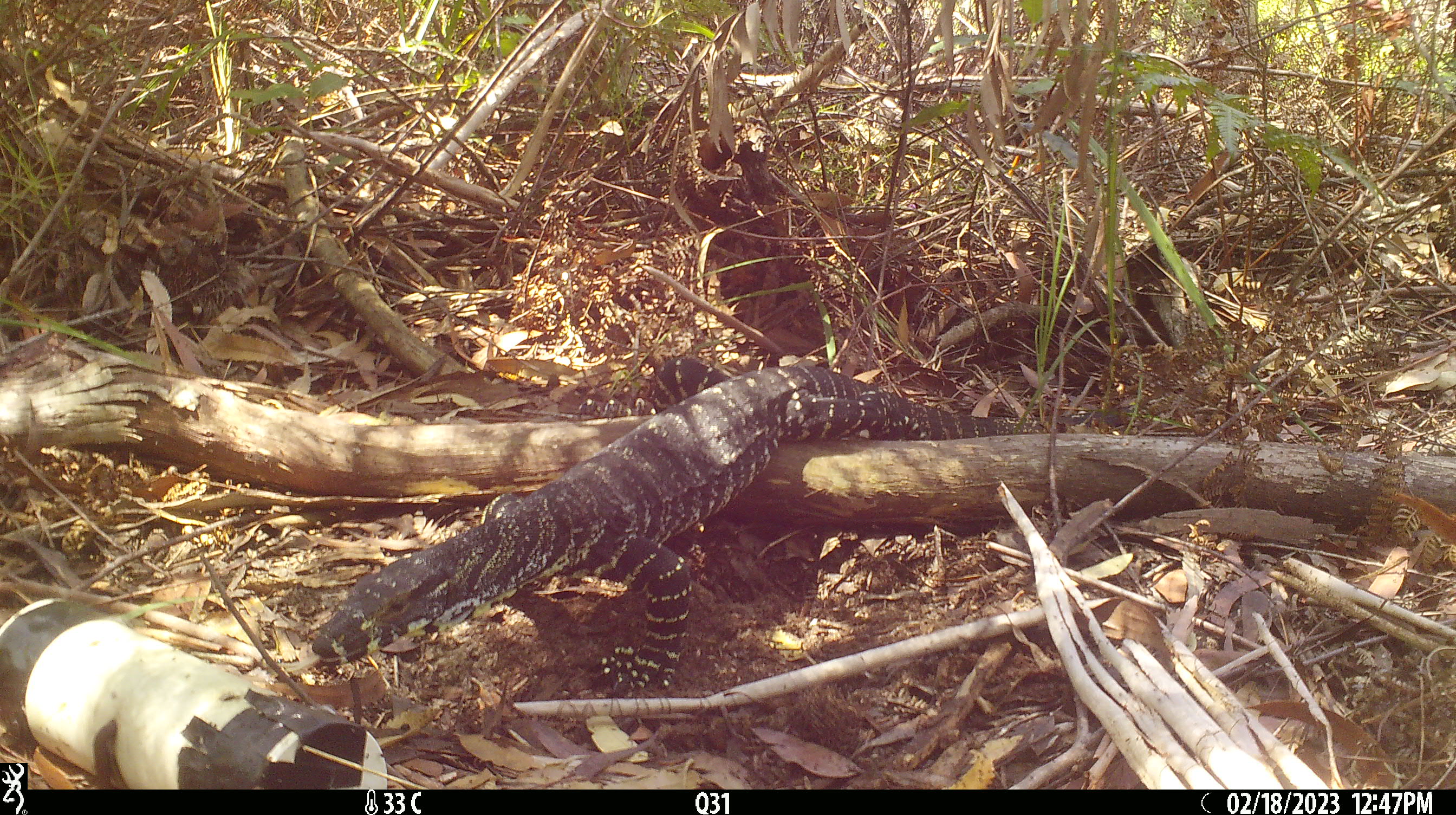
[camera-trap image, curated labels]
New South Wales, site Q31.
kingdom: Animalia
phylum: Chordata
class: Reptilia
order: Squamata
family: Varanidae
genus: Varanus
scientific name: Varanus varius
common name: lace monitor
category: goanna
Goanna (lace monitor) (Varanus varius).